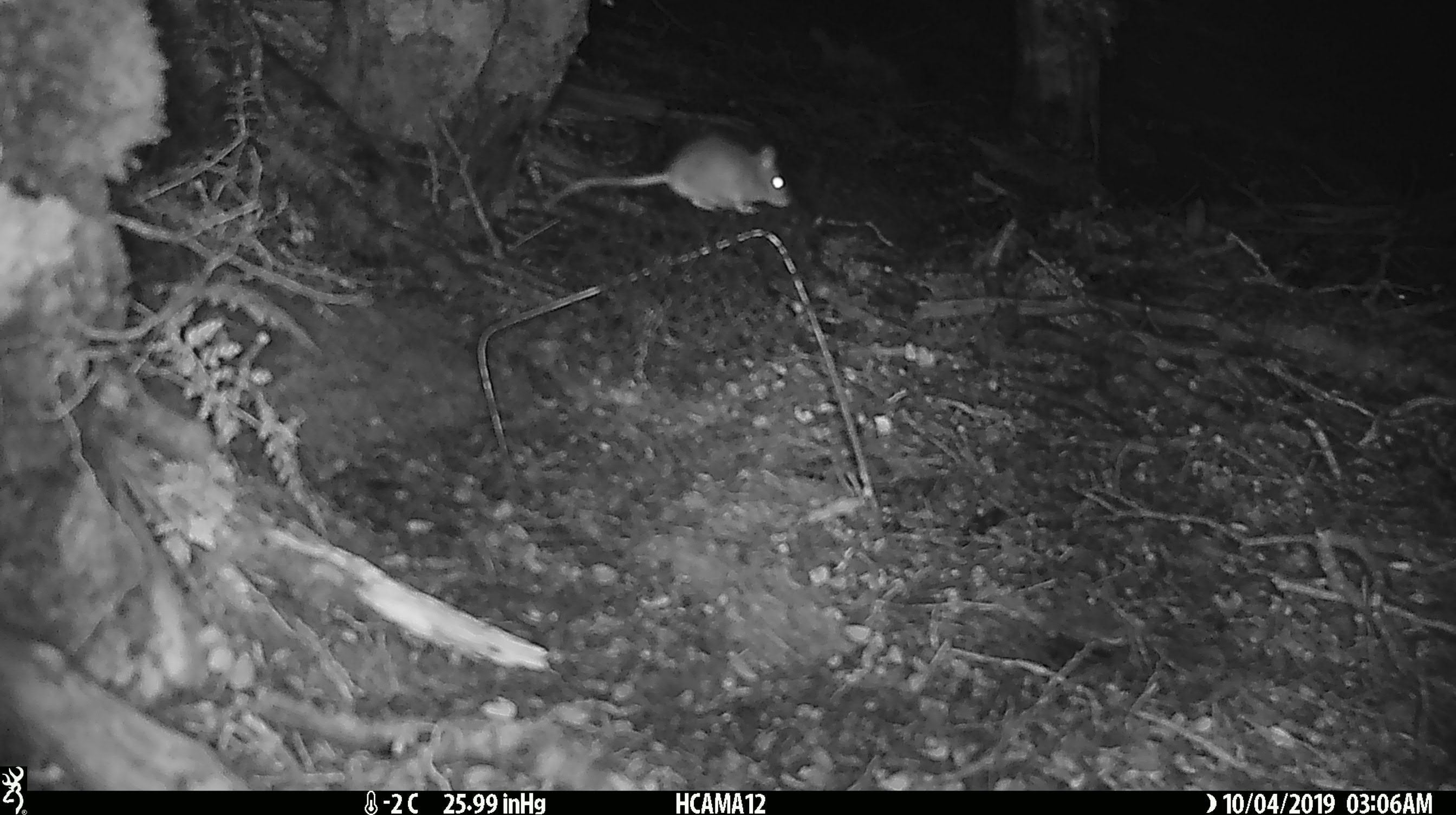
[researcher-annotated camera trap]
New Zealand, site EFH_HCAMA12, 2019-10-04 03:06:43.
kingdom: Animalia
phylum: Chordata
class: Mammalia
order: Rodentia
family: Muridae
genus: Mus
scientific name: Mus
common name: mouse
Mouse (Mus).